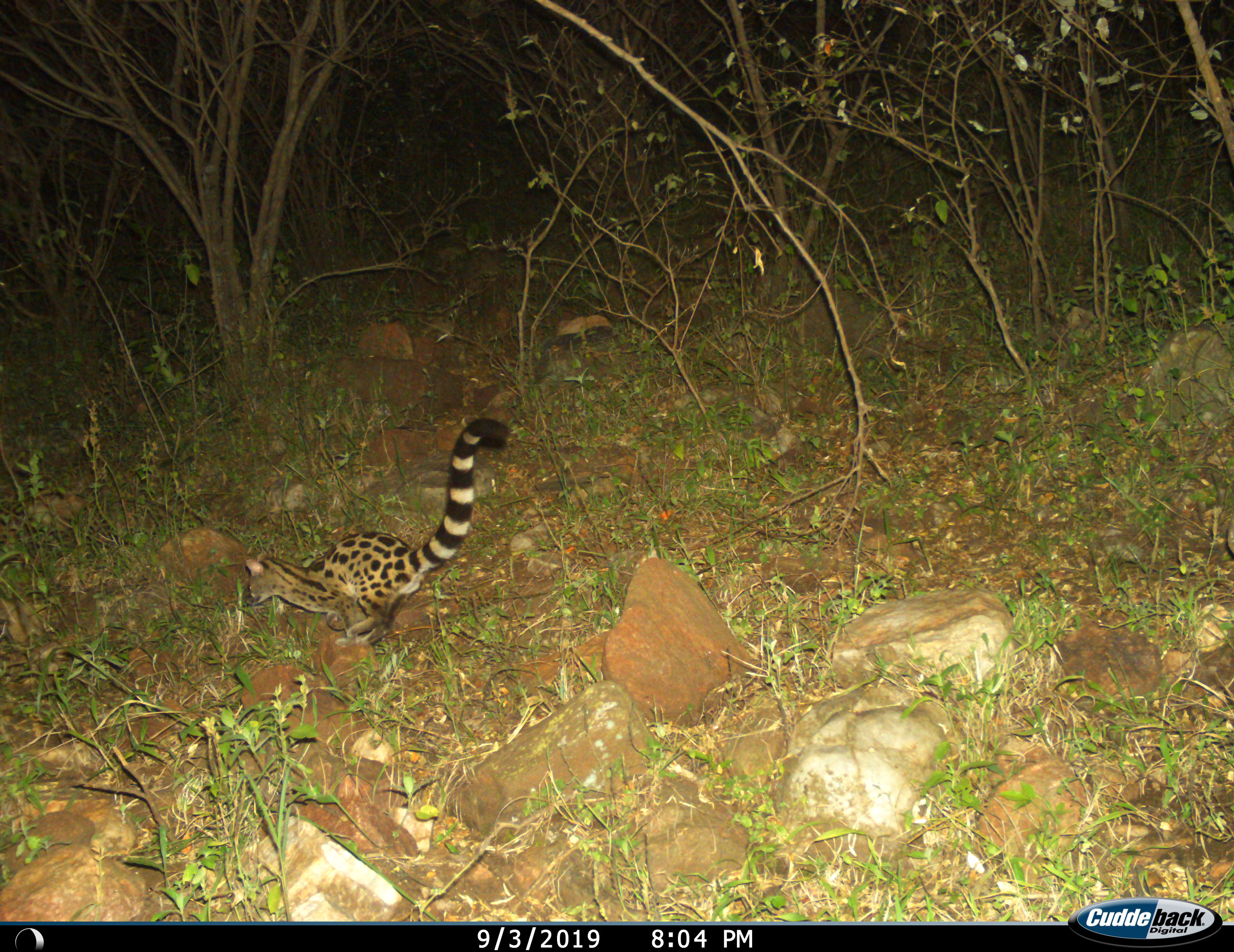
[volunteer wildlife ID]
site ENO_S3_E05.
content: unidentified animal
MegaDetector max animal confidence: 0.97